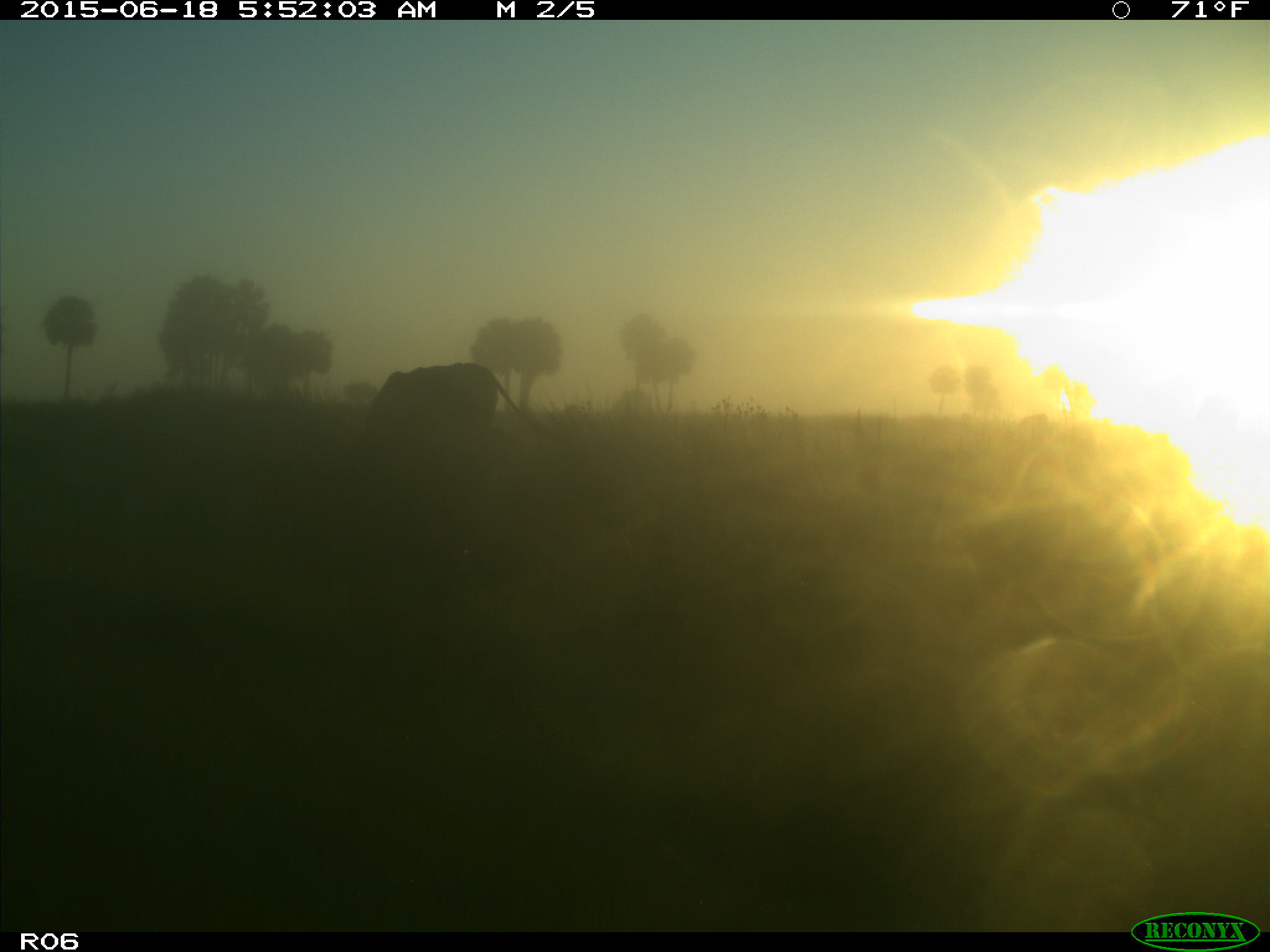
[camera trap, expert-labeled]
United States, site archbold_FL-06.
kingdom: Animalia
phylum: Chordata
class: Mammalia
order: Artiodactyla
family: Bovidae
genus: Bos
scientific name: Bos taurus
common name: domestic cow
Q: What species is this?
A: Bos taurus (domestic cow).